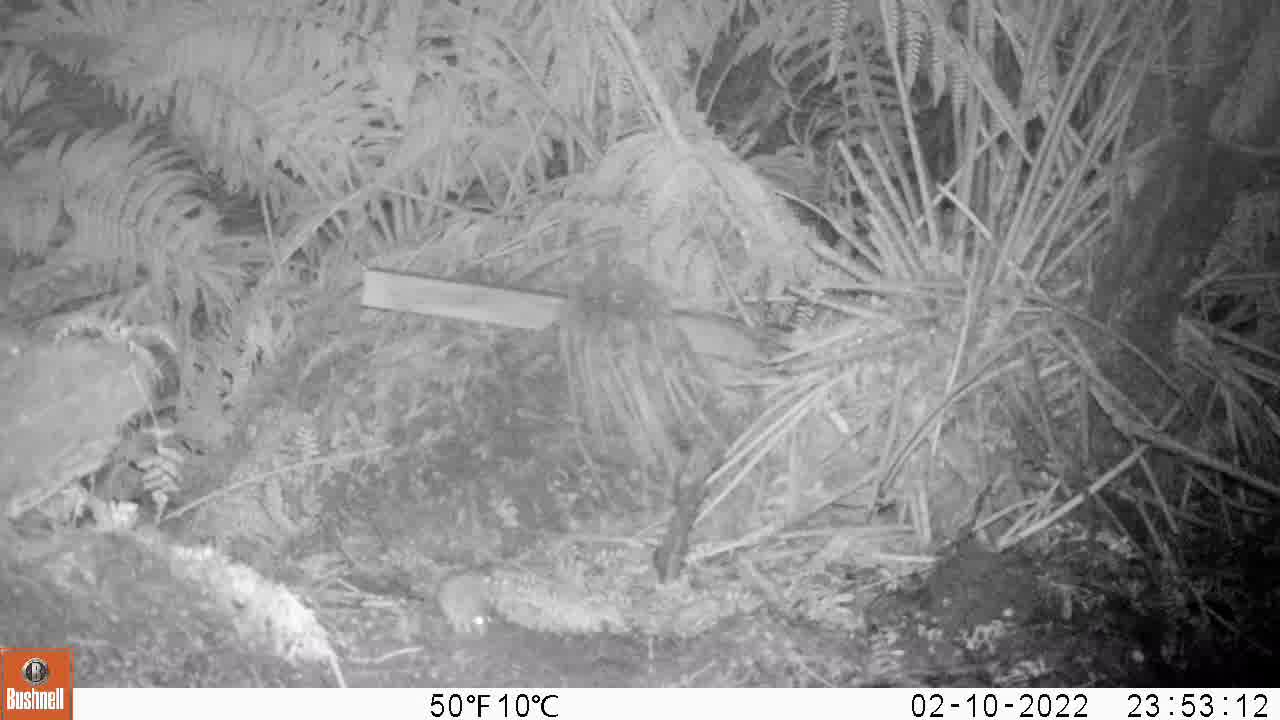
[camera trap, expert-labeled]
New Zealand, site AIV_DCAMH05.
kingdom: Animalia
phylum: Chordata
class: Mammalia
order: Rodentia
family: Muridae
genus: Mus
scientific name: Mus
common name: mouse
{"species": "mouse (Mus)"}